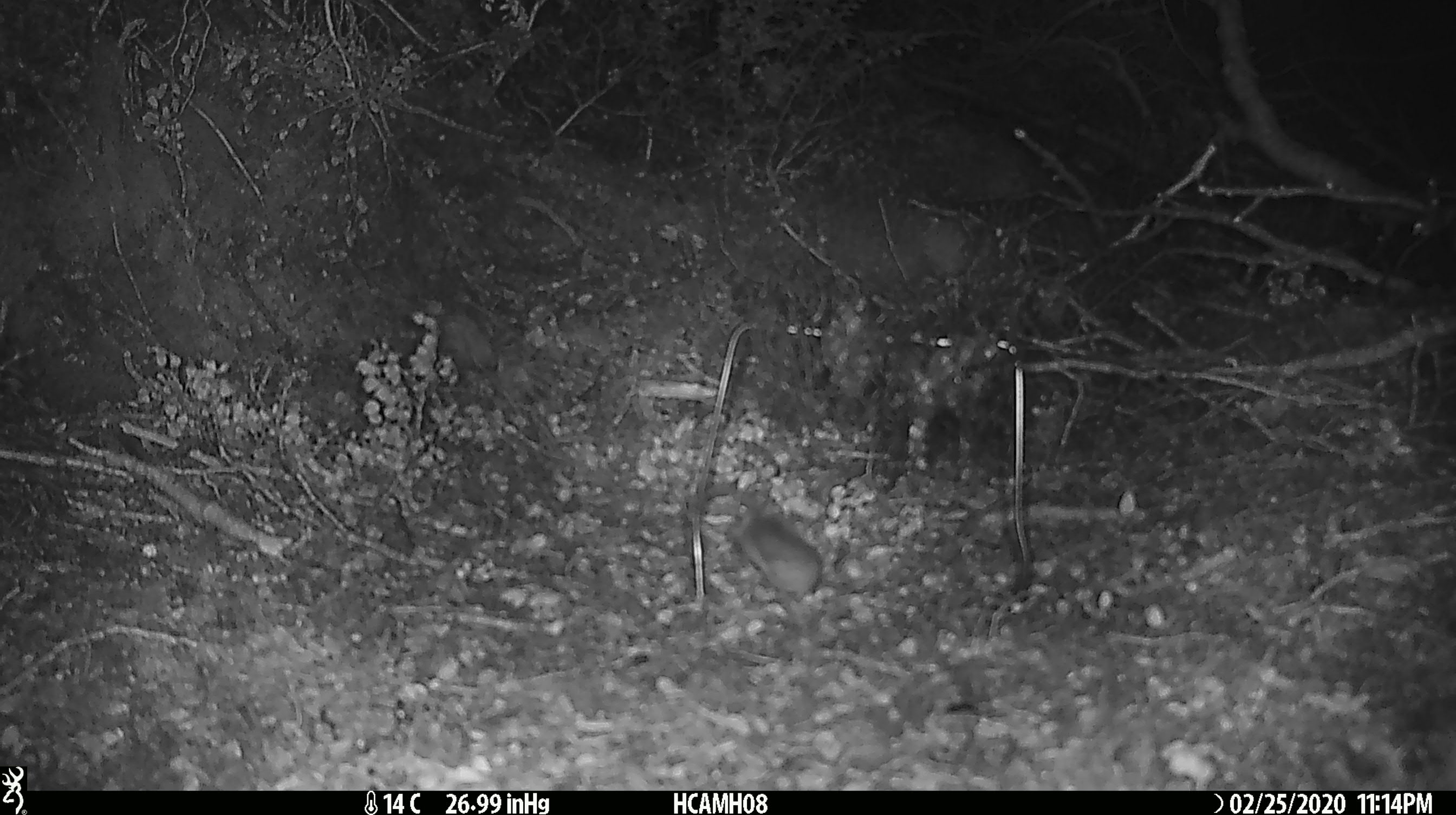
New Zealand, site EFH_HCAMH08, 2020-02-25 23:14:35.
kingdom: Animalia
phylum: Chordata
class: Mammalia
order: Rodentia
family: Muridae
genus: Mus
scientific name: Mus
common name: mouse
Mouse (Mus).